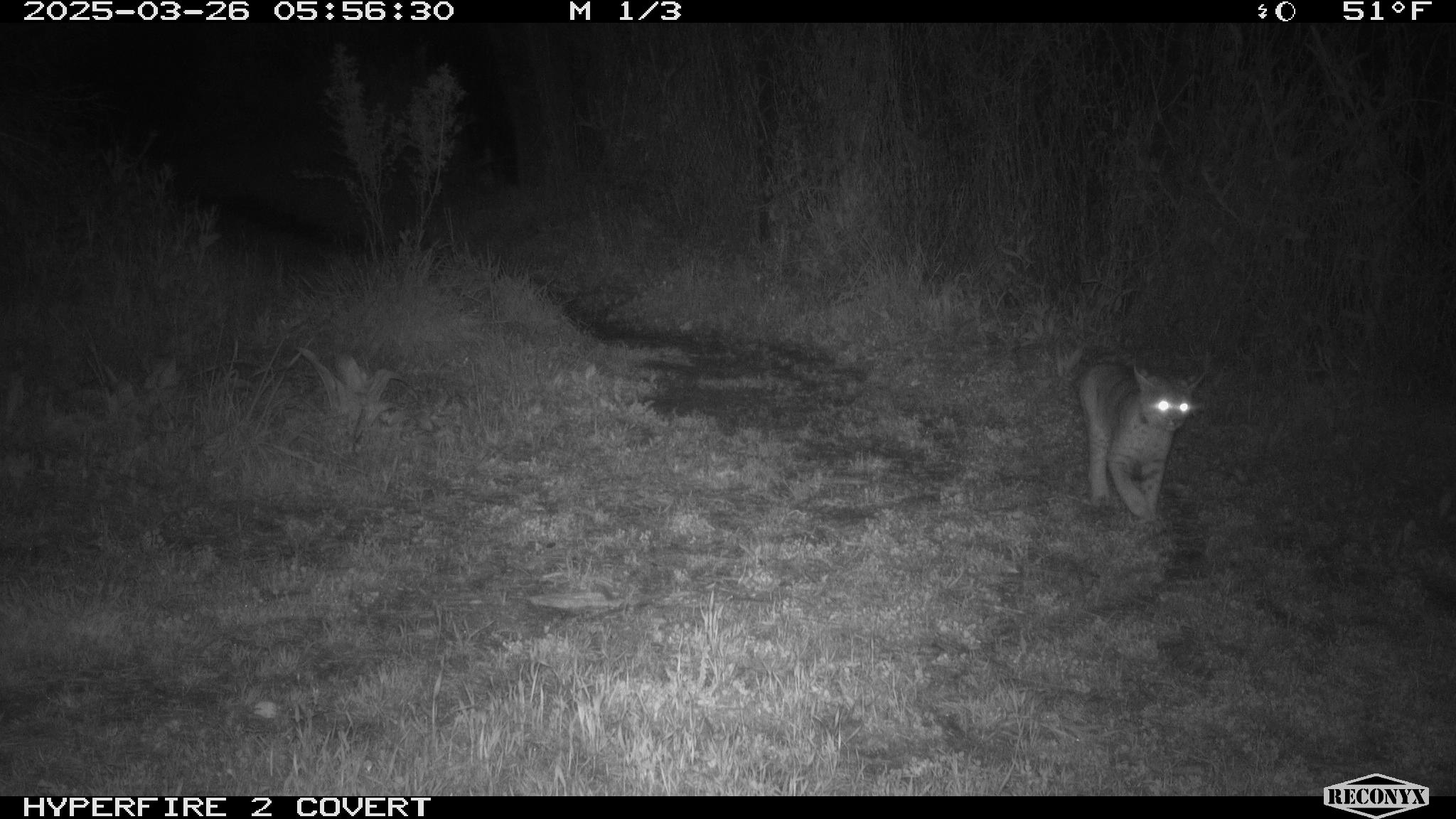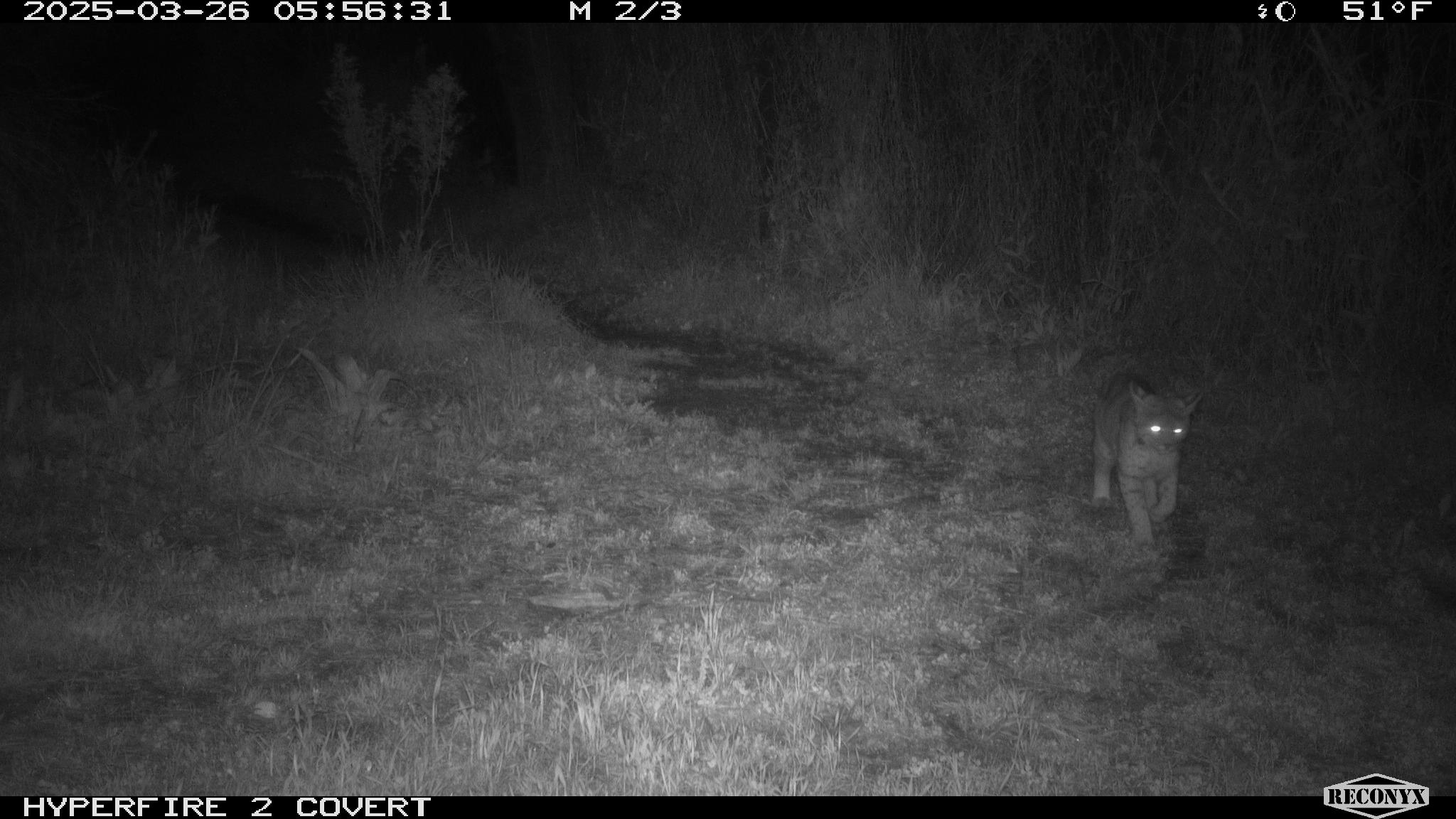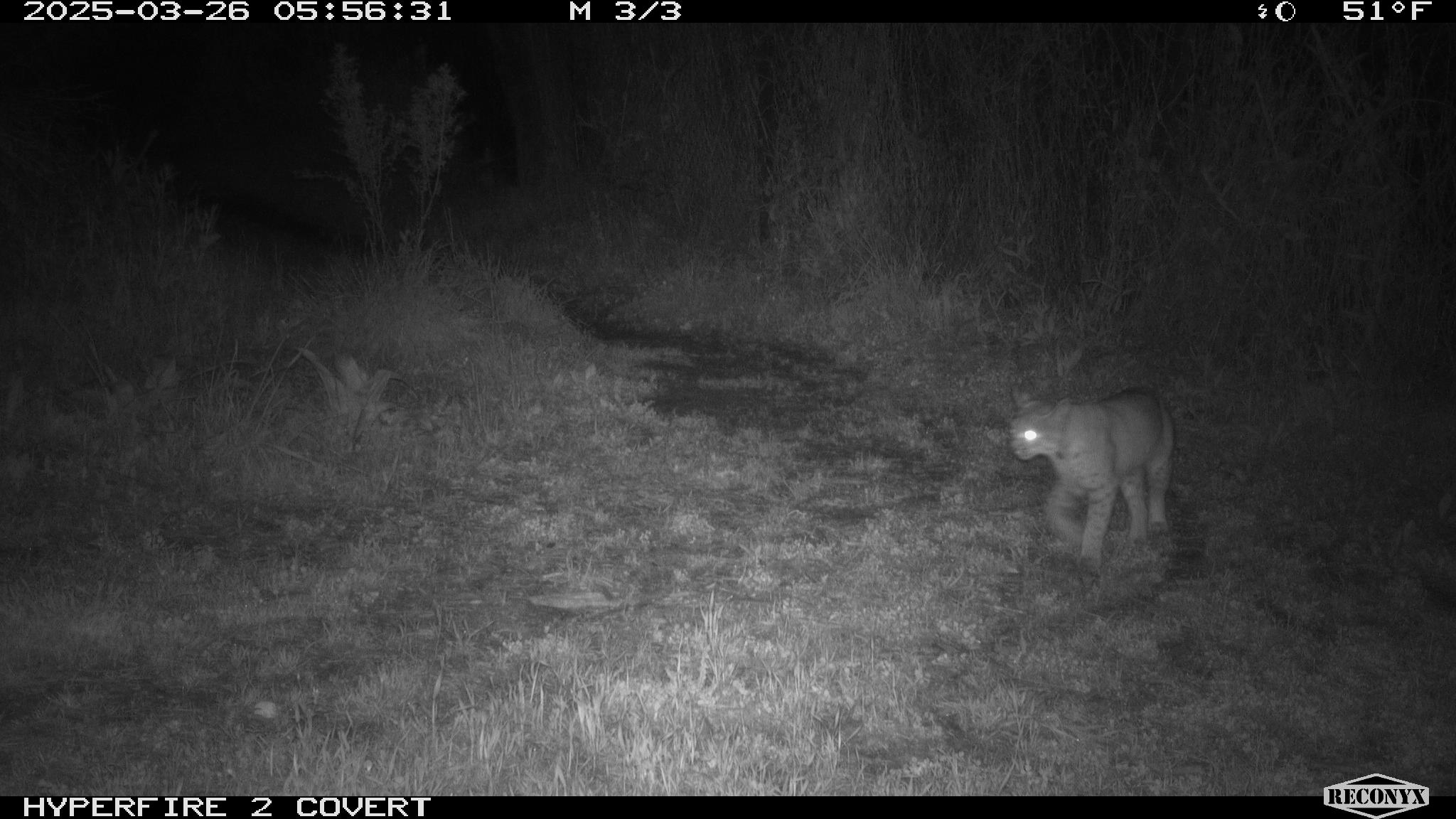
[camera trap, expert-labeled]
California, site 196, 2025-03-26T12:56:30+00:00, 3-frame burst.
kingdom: Animalia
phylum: Chordata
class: Mammalia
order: Carnivora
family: Felidae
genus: Lynx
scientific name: Lynx rufus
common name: bobcat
Bobcat (Lynx rufus).